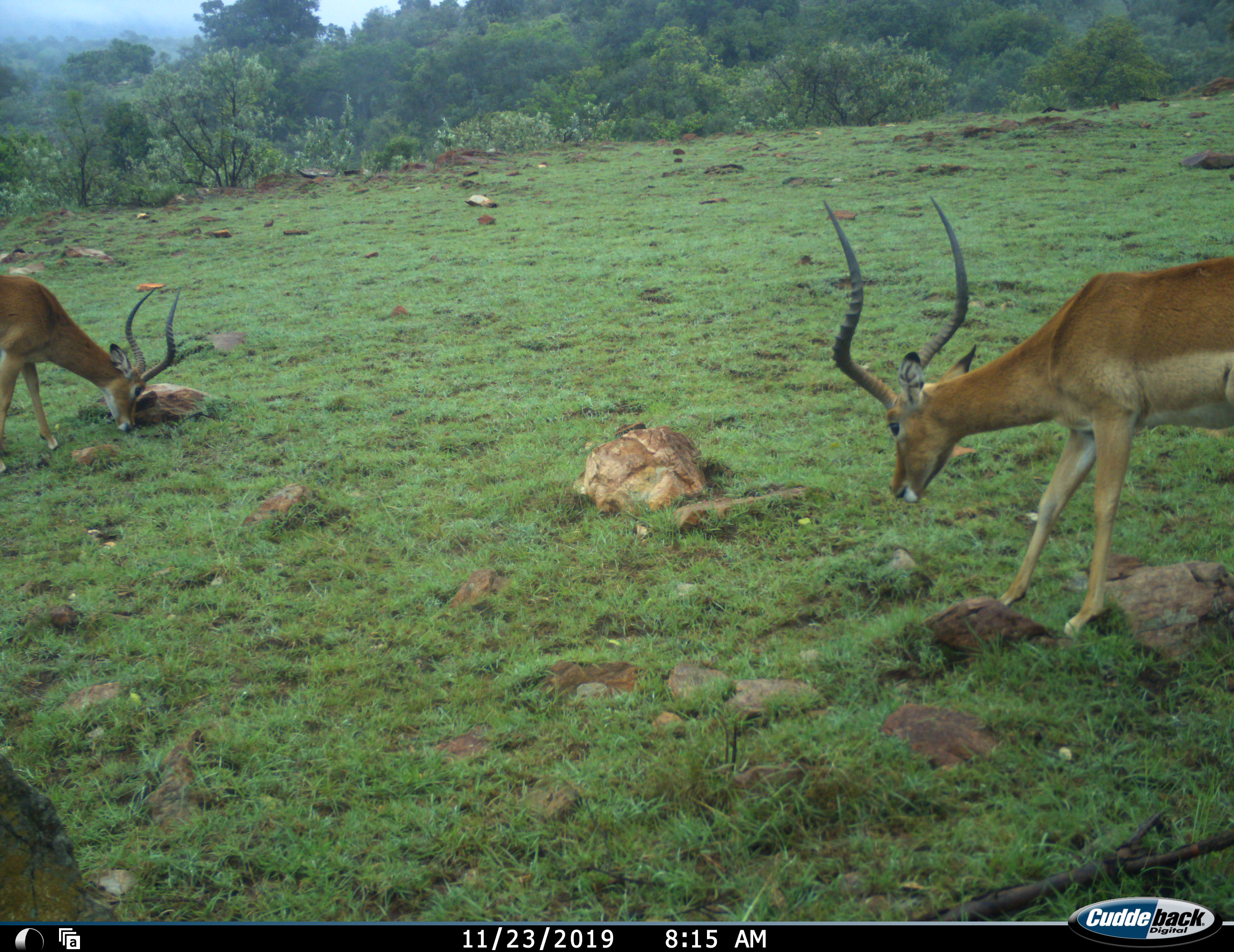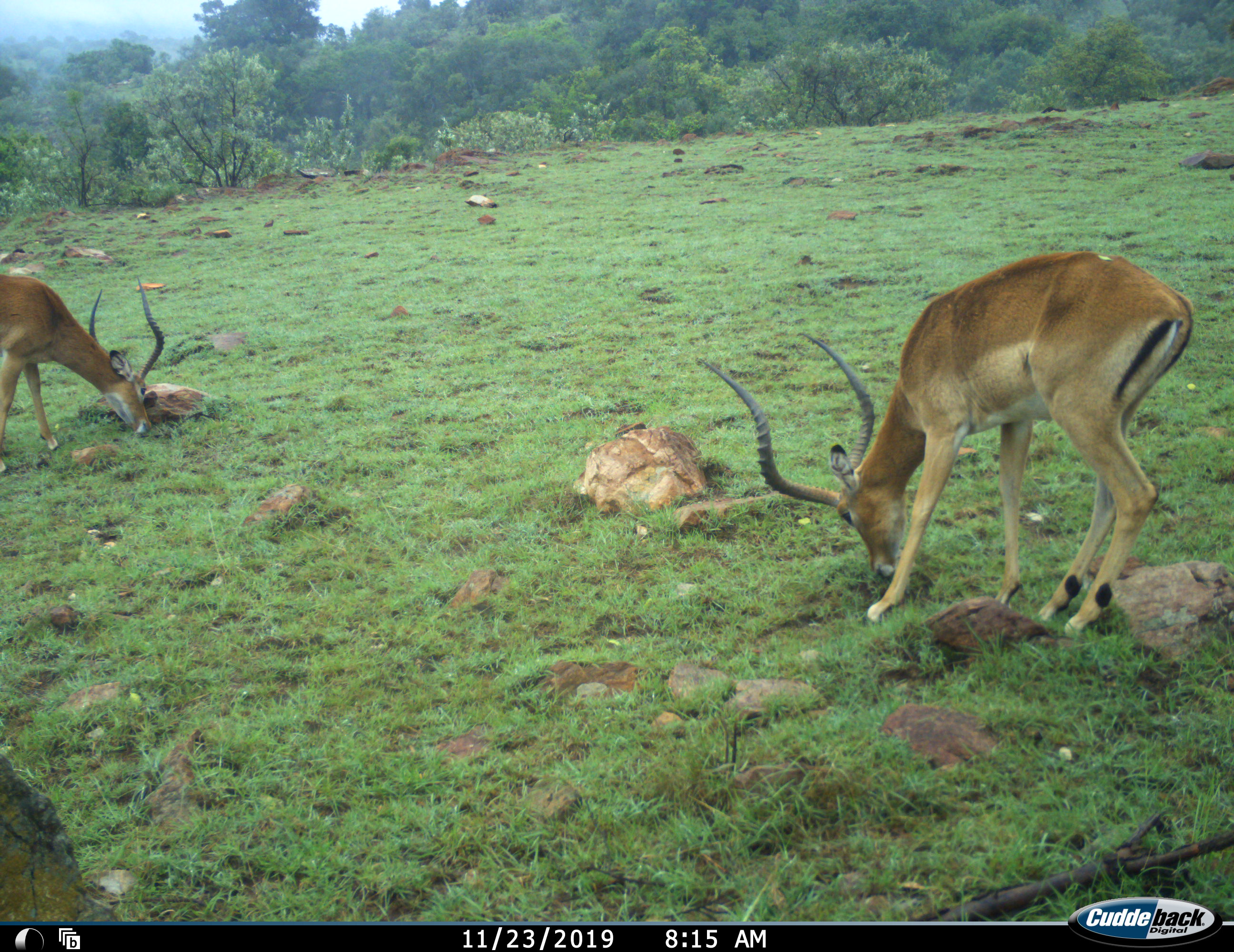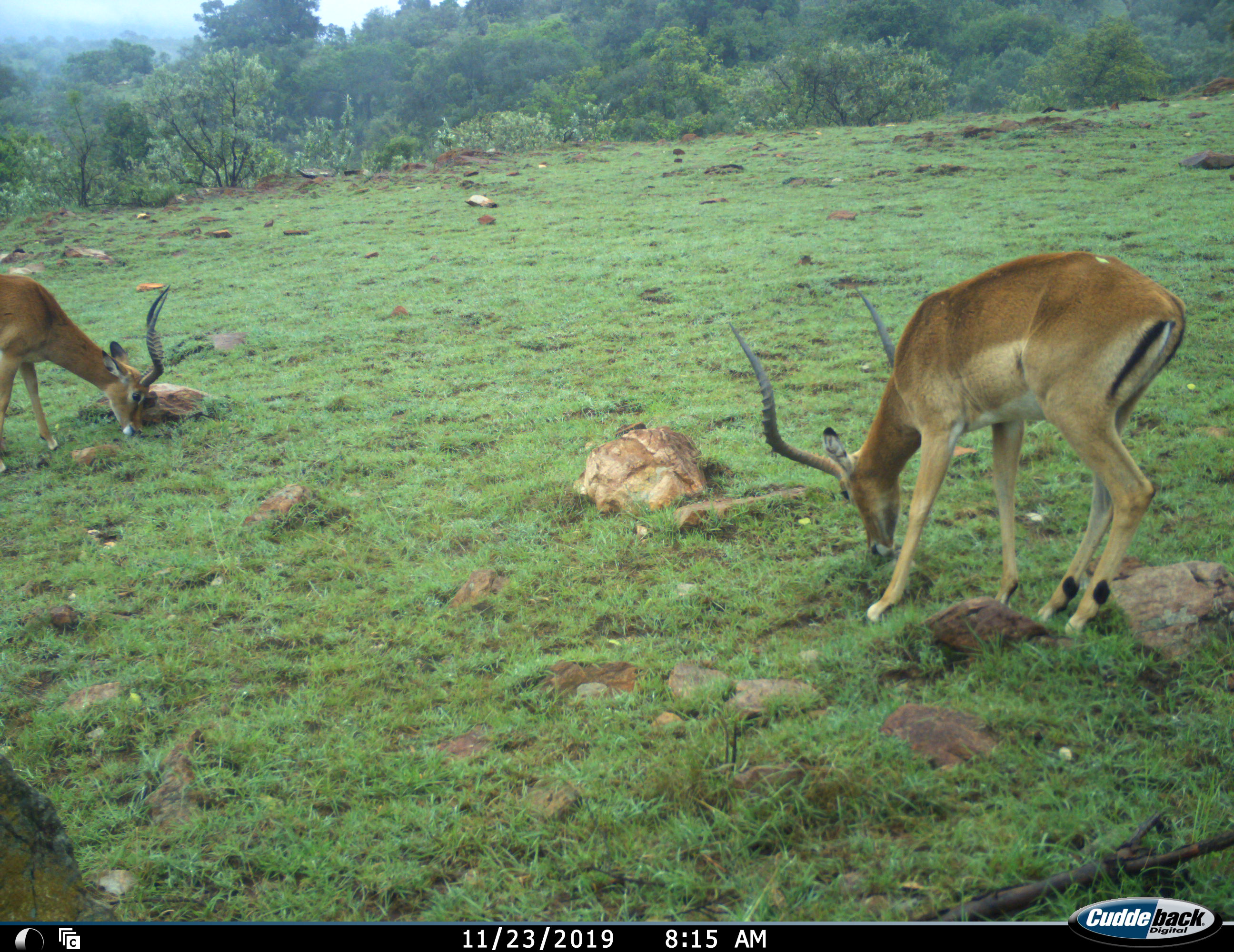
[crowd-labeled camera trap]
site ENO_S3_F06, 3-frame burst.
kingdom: Animalia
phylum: Chordata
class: Mammalia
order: Artiodactyla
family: Bovidae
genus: Aepyceros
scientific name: Aepyceros melampus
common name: impala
Impala (Aepyceros melampus), count 2. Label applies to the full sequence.